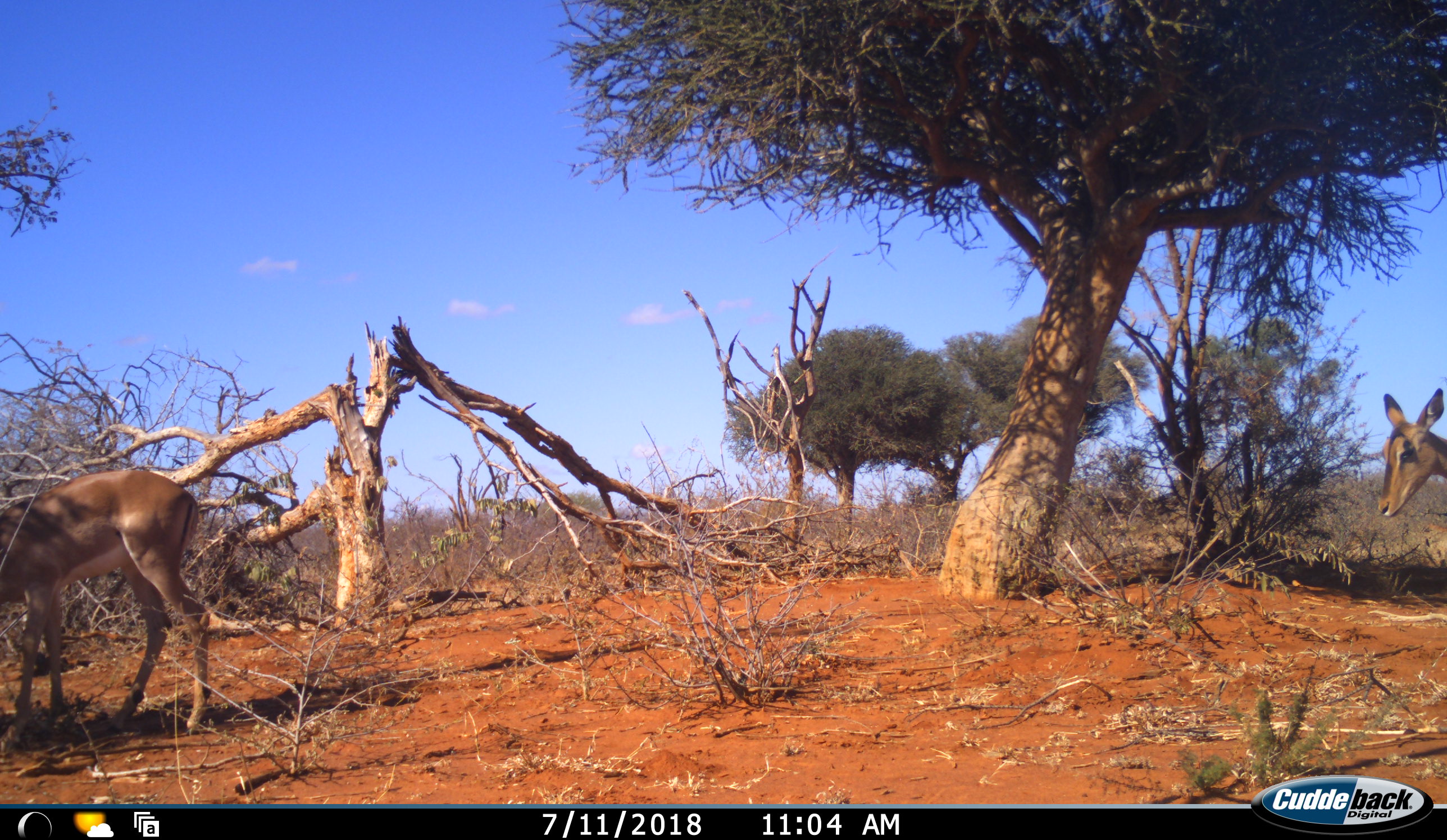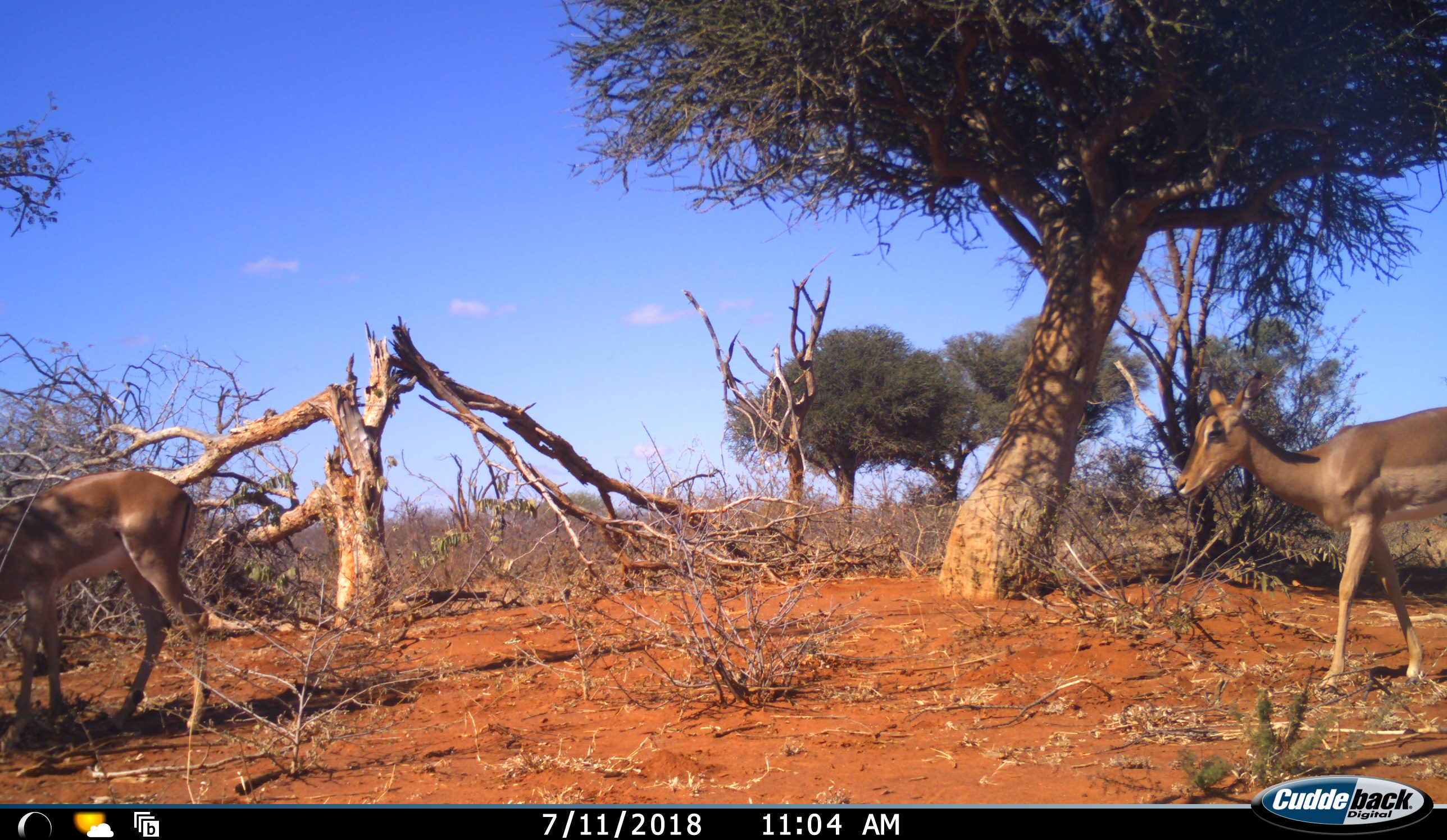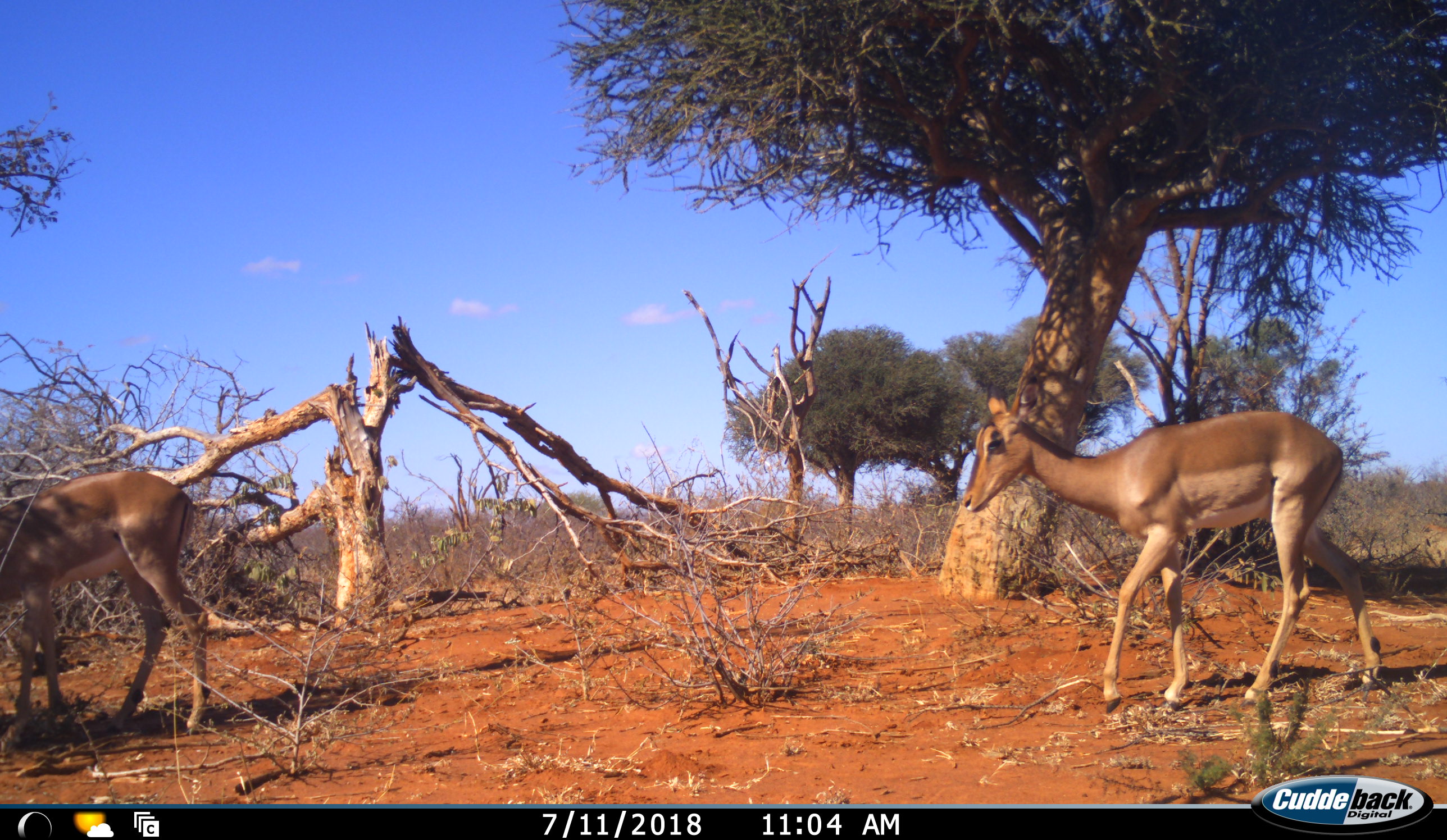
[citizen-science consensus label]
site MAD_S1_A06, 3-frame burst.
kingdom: Animalia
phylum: Chordata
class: Mammalia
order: Artiodactyla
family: Bovidae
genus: Aepyceros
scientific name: Aepyceros melampus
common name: impala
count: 2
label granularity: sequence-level